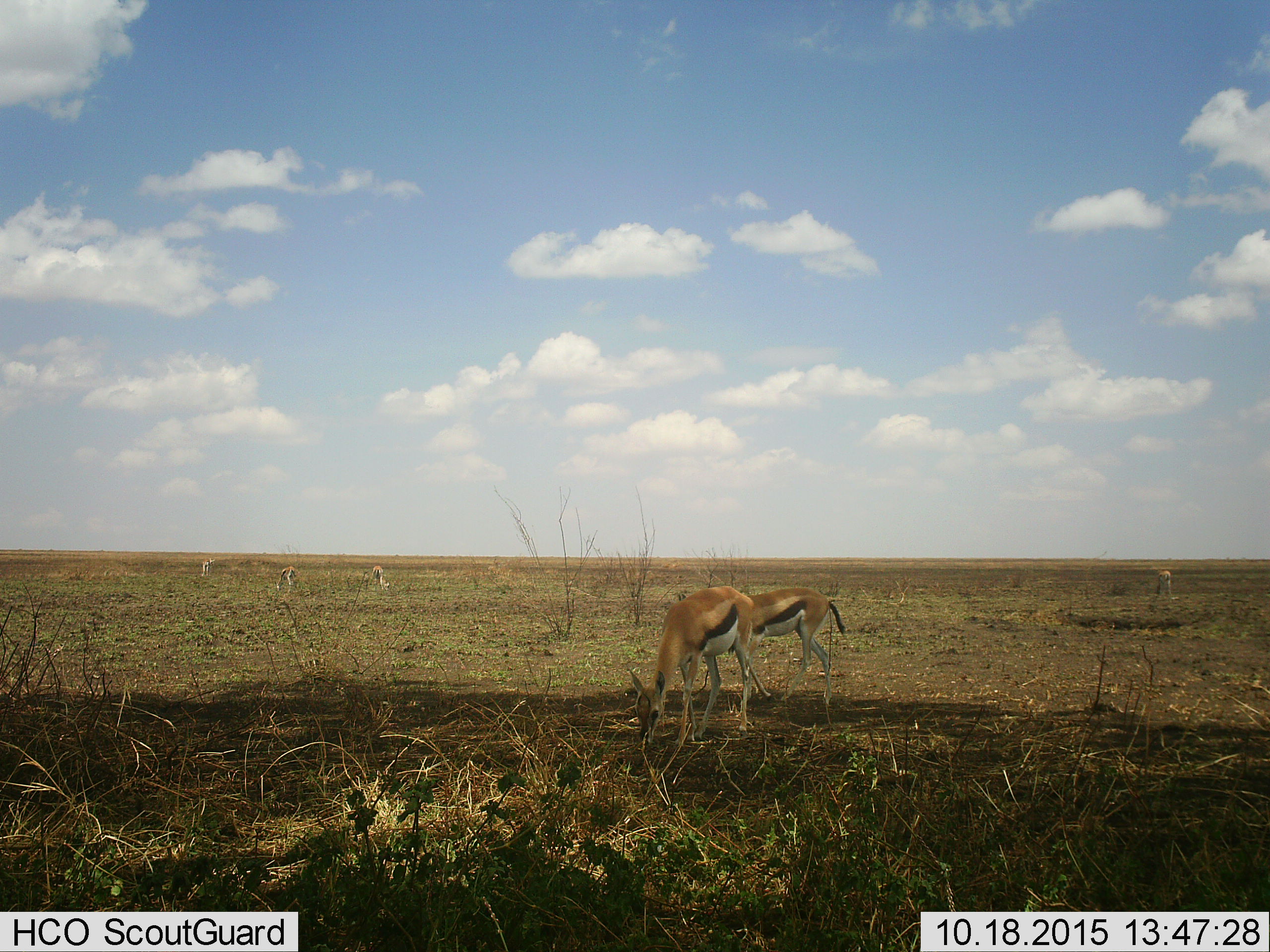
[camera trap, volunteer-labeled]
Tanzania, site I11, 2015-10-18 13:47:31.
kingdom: Animalia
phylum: Chordata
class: Mammalia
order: Artiodactyla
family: Bovidae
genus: Eudorcas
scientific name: Eudorcas thomsonii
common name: thomson's gazelle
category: gazellethomsons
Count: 6.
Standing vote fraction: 30%.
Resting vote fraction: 0%.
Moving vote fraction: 30%.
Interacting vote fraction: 0%.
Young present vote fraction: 10%.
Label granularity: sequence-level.